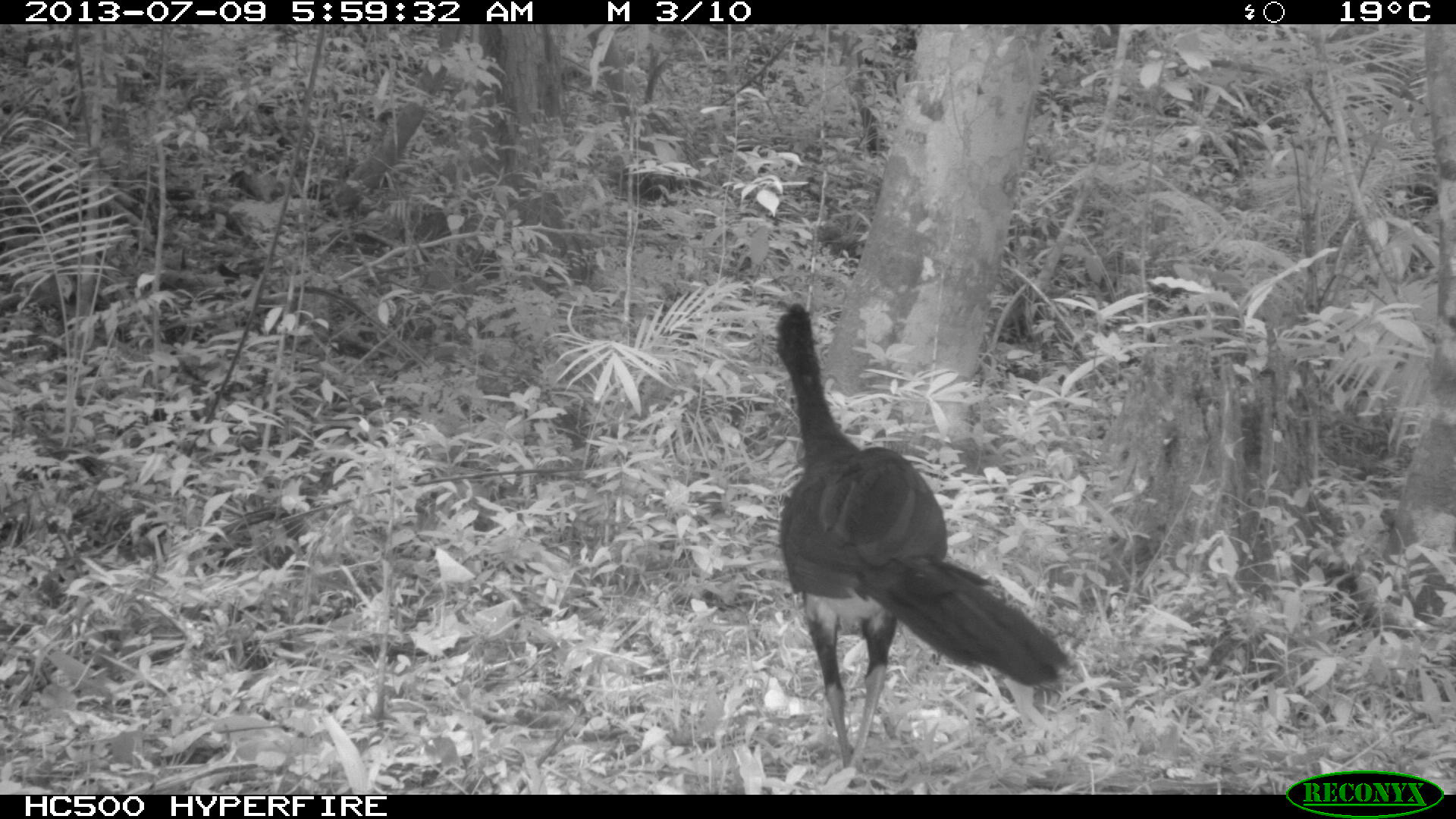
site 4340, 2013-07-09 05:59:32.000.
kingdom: Animalia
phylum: Chordata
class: Aves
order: Galliformes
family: Cracidae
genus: Crax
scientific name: Crax rubra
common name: great curassow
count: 2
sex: male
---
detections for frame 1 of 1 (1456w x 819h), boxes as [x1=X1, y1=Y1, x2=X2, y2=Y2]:
crax rubra: [x1=770, y1=298, x2=1076, y2=788]